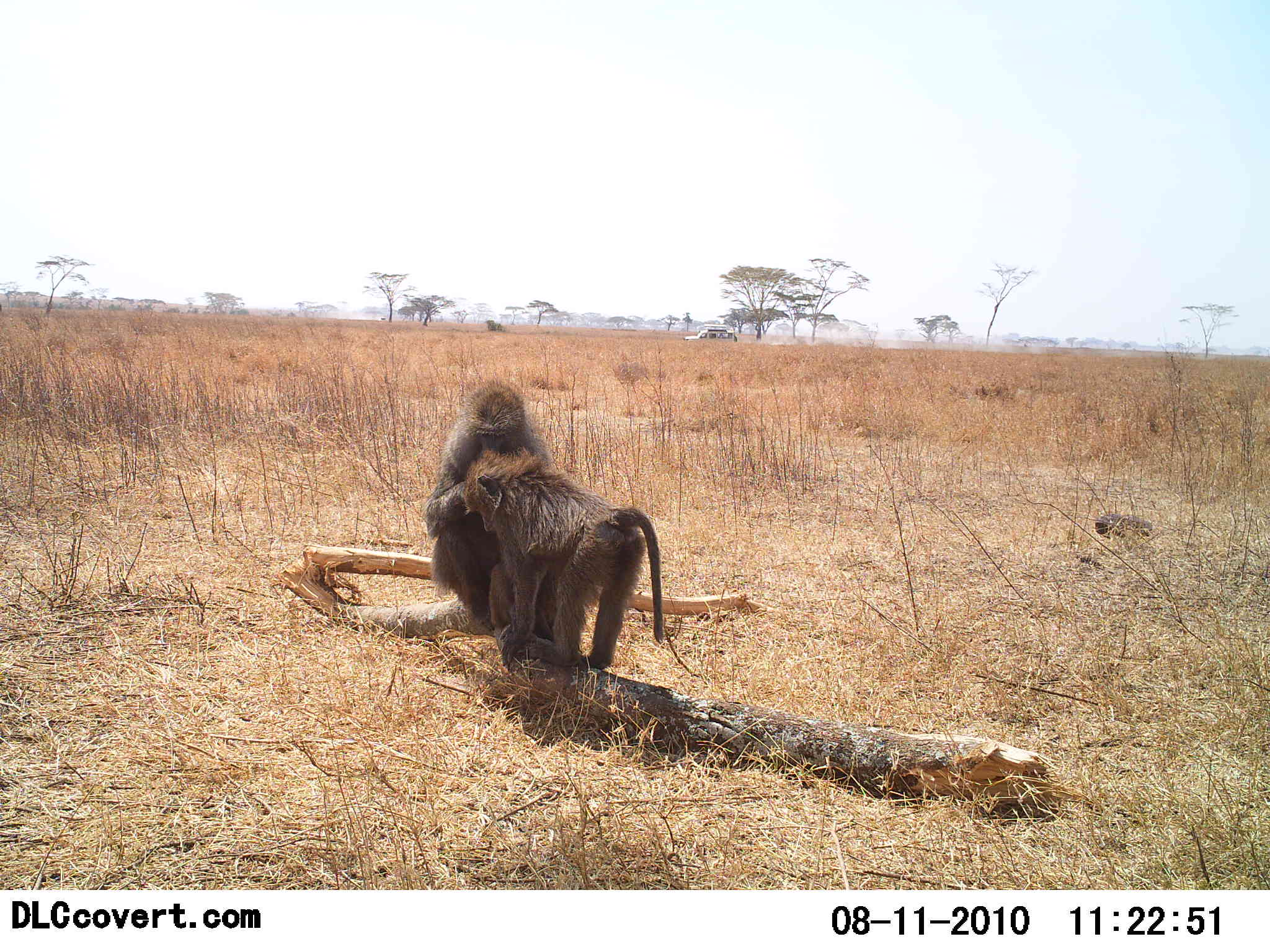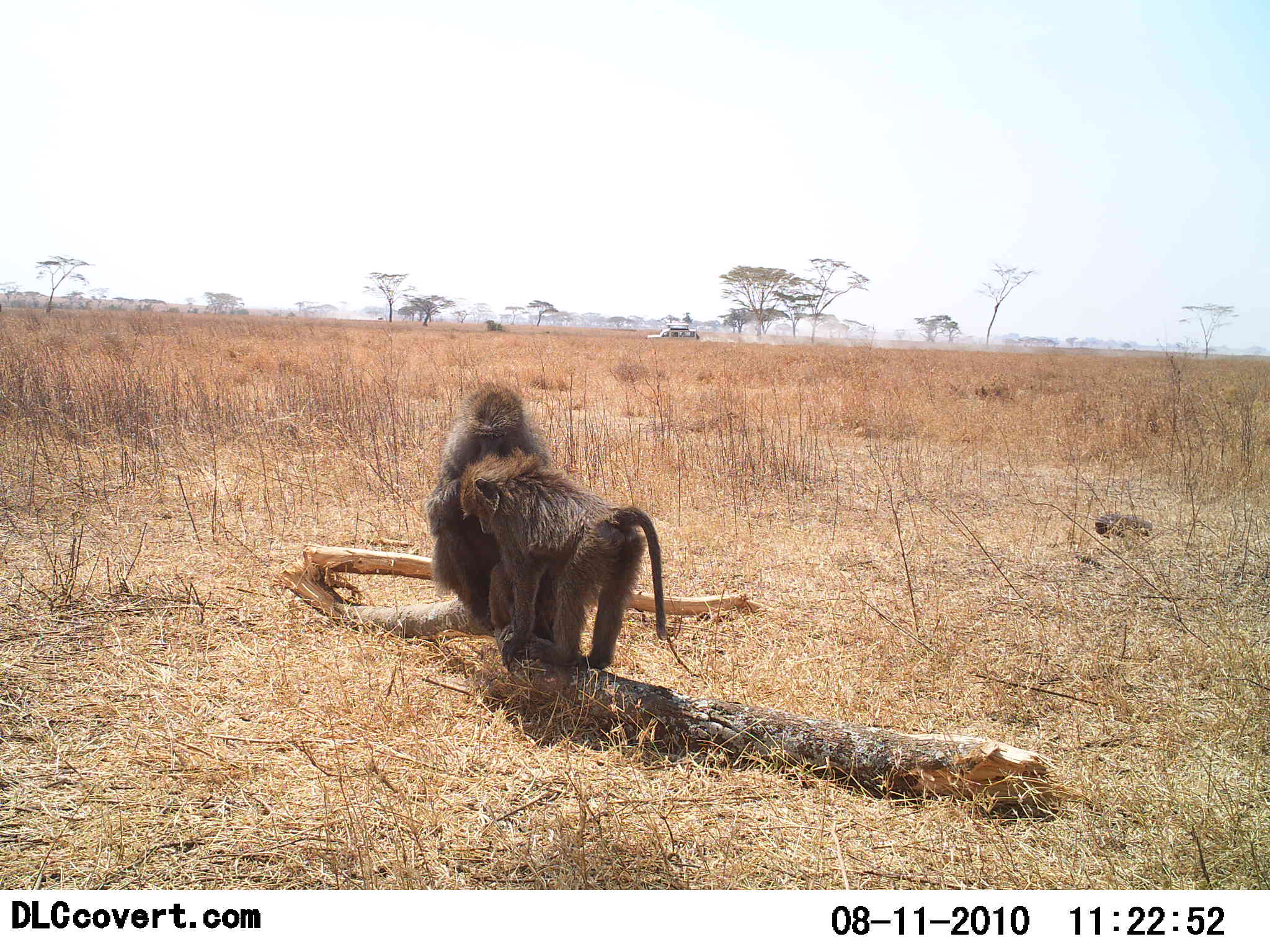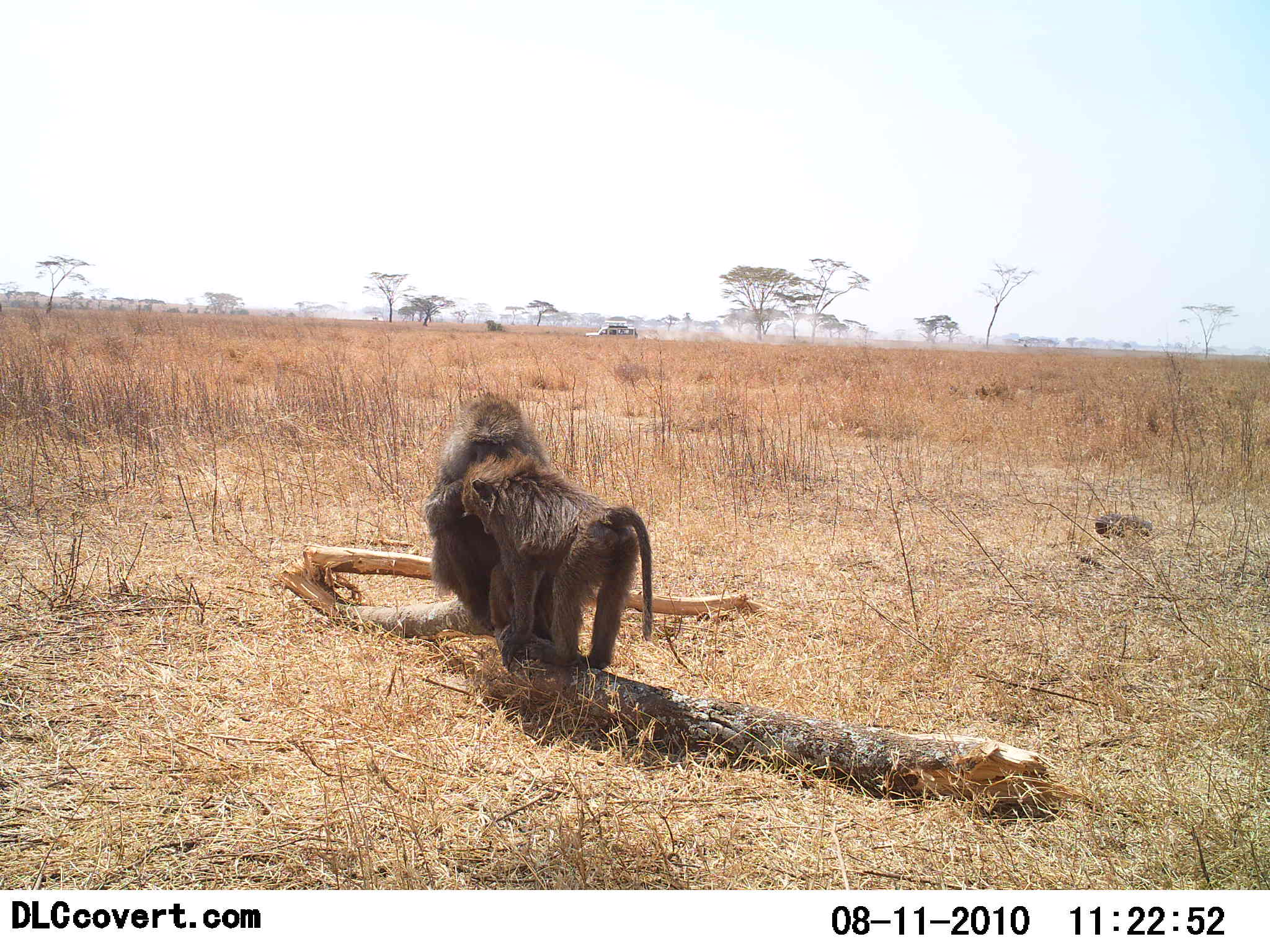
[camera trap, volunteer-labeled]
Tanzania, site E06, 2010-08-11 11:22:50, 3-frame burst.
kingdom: Animalia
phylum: Chordata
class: Mammalia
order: Primates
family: Cercopithecidae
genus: Papio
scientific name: Papio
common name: baboon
Baboon (Papio), count 2. Behavior (volunteer vote fractions): standing 12%, resting 12%, moving 0%, interacting 96%. Young present (vote fraction): 8%. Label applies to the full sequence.